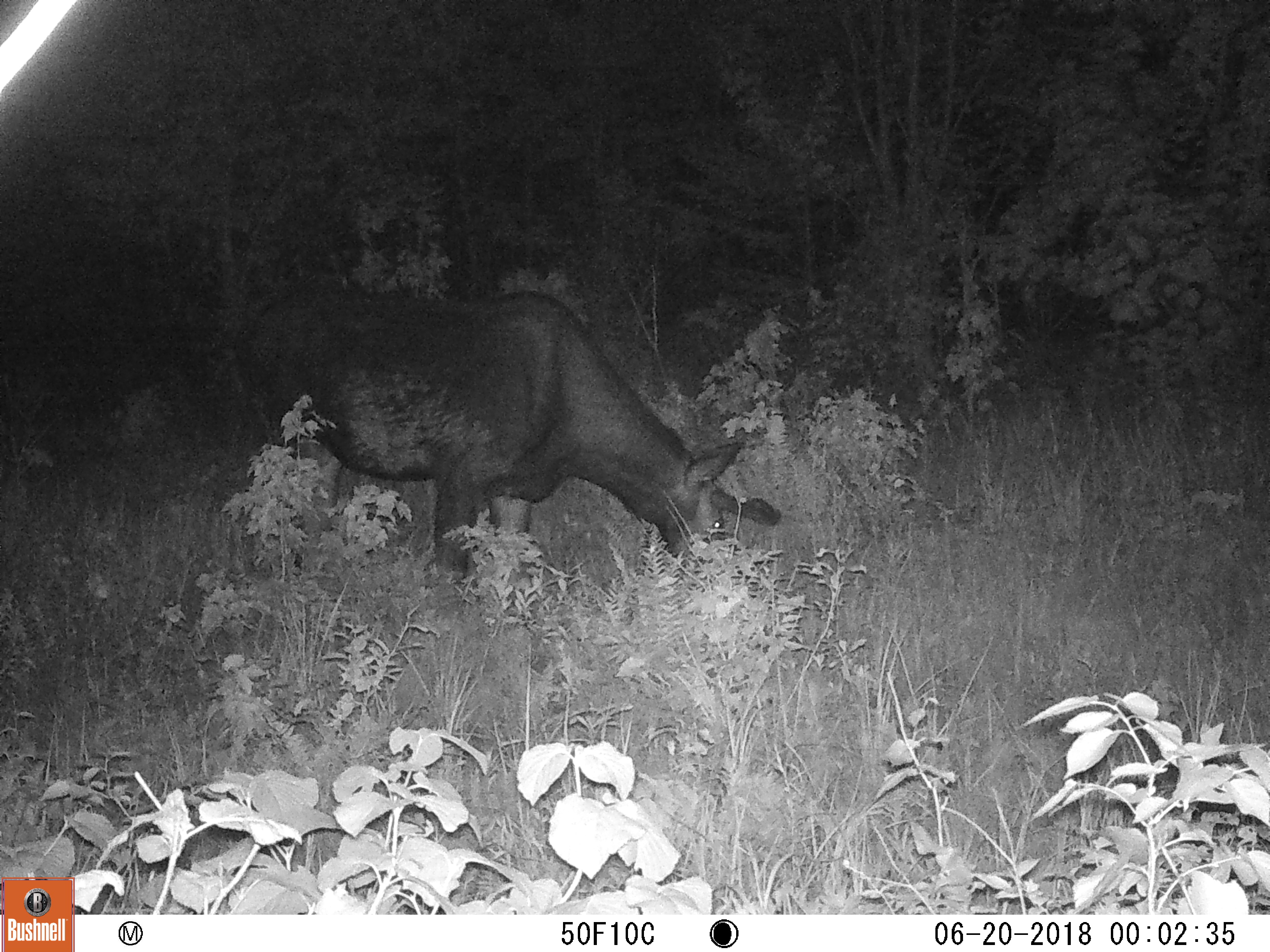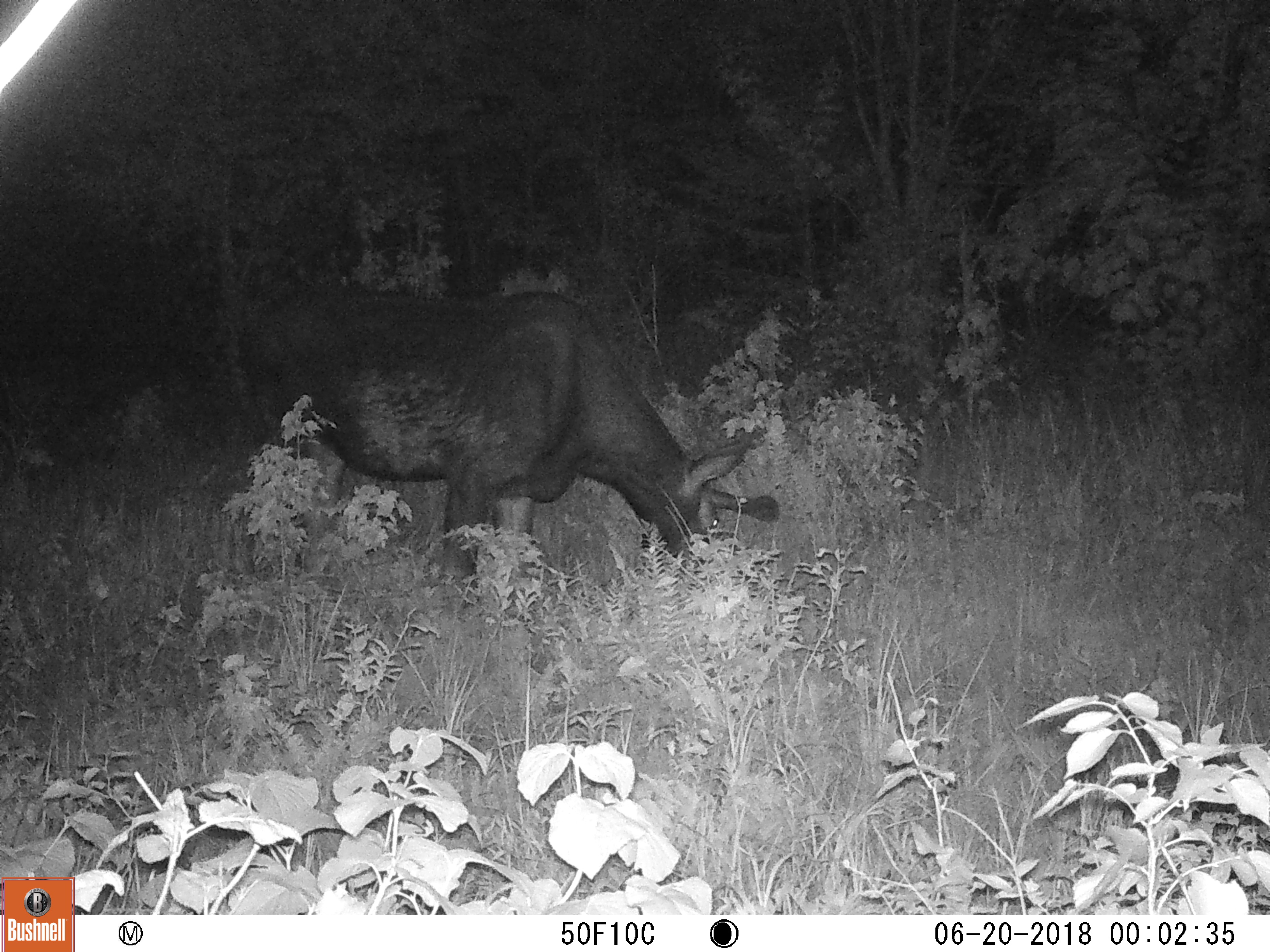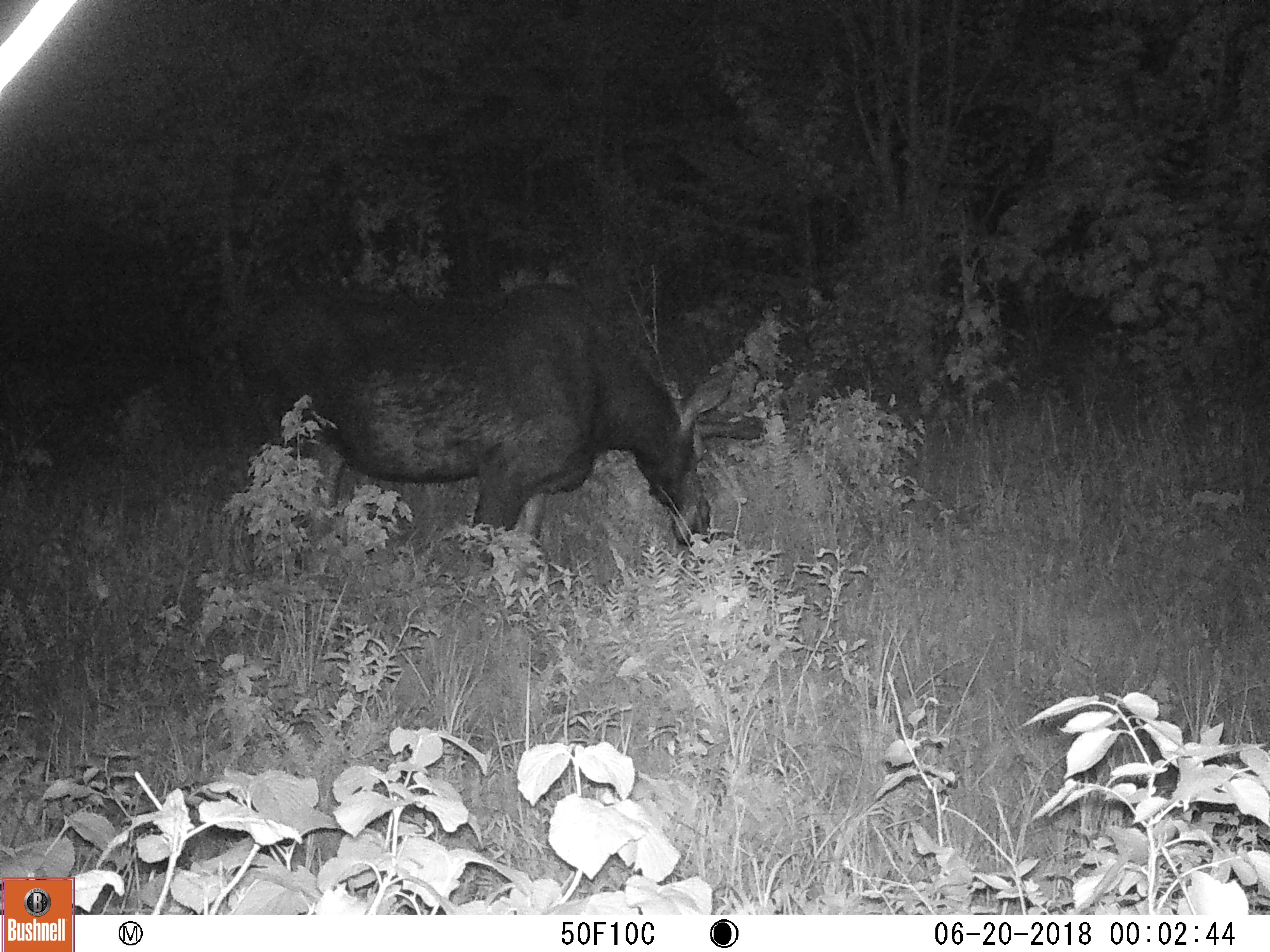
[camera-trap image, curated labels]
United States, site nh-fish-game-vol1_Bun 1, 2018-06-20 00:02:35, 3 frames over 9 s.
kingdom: Animalia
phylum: Chordata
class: Mammalia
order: Artiodactyla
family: Cervidae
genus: Alces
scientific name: Alces alces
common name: moose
Moose (Alces alces).